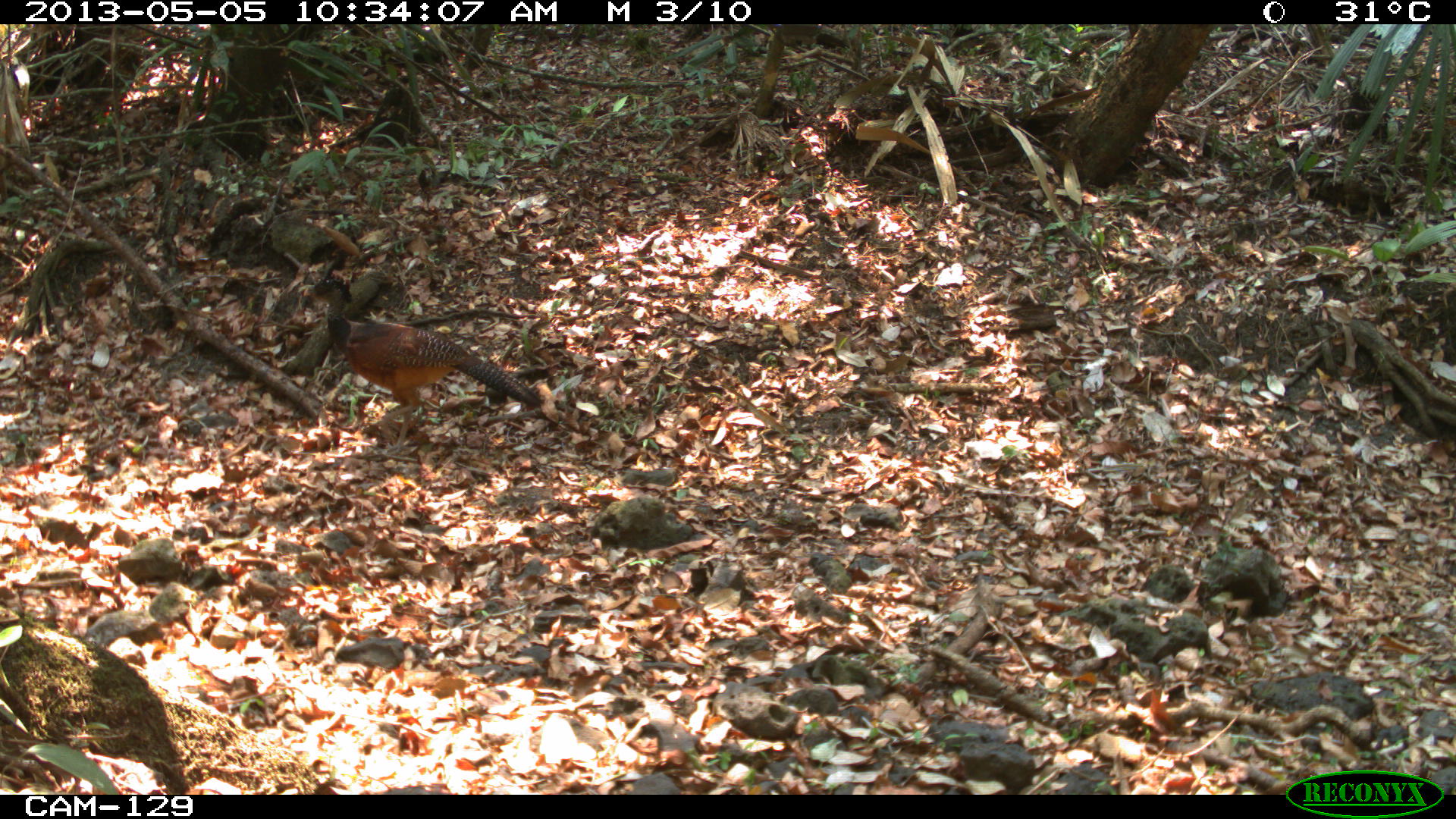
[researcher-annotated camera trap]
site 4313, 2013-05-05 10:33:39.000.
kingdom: Animalia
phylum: Chordata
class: Aves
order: Galliformes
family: Cracidae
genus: Crax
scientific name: Crax rubra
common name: great curassow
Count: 2.